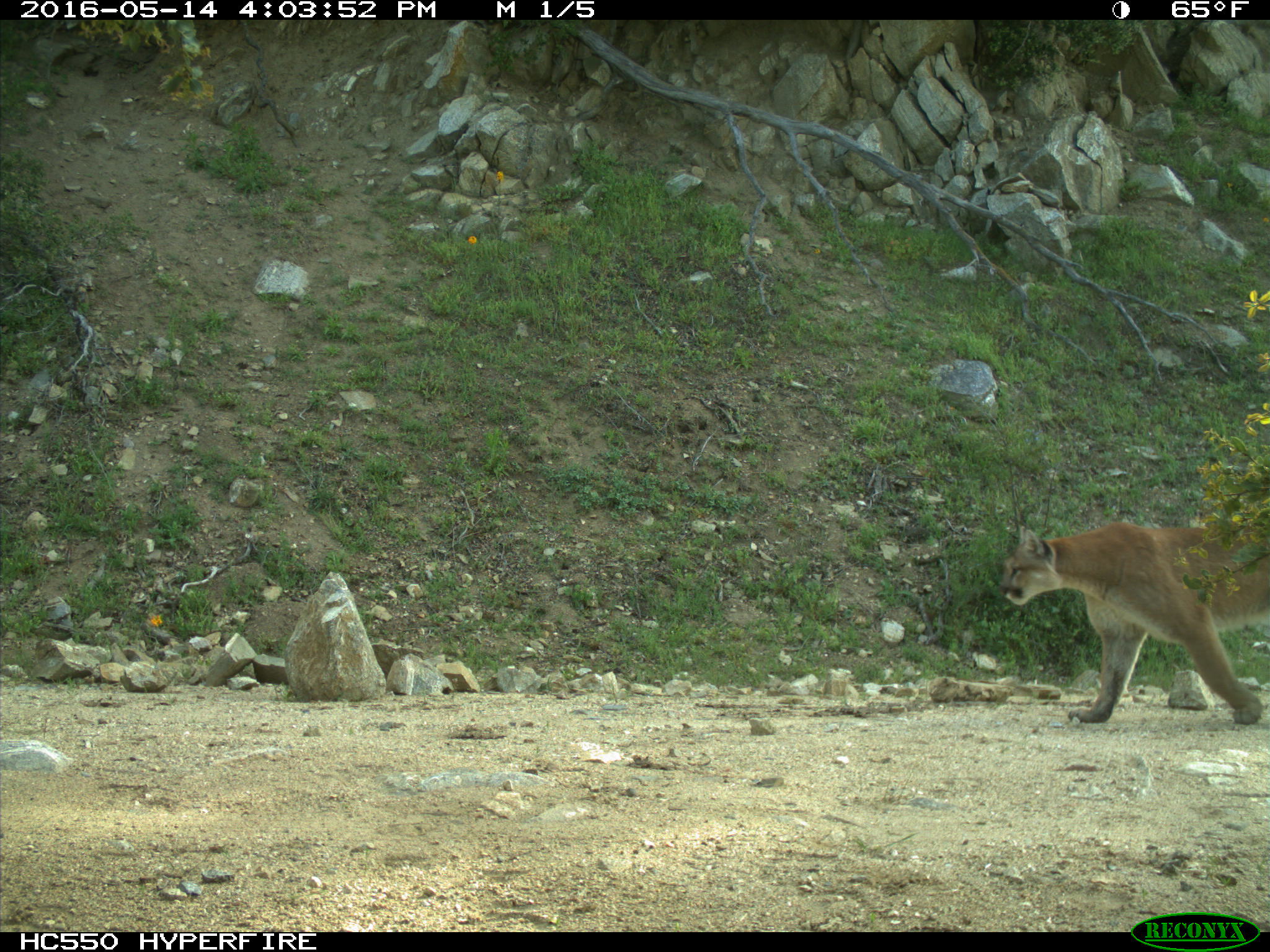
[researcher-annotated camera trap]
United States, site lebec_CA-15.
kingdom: Animalia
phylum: Chordata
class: Mammalia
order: Carnivora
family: Felidae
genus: Puma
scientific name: Puma concolor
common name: mountain lion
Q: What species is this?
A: Puma concolor (mountain lion).